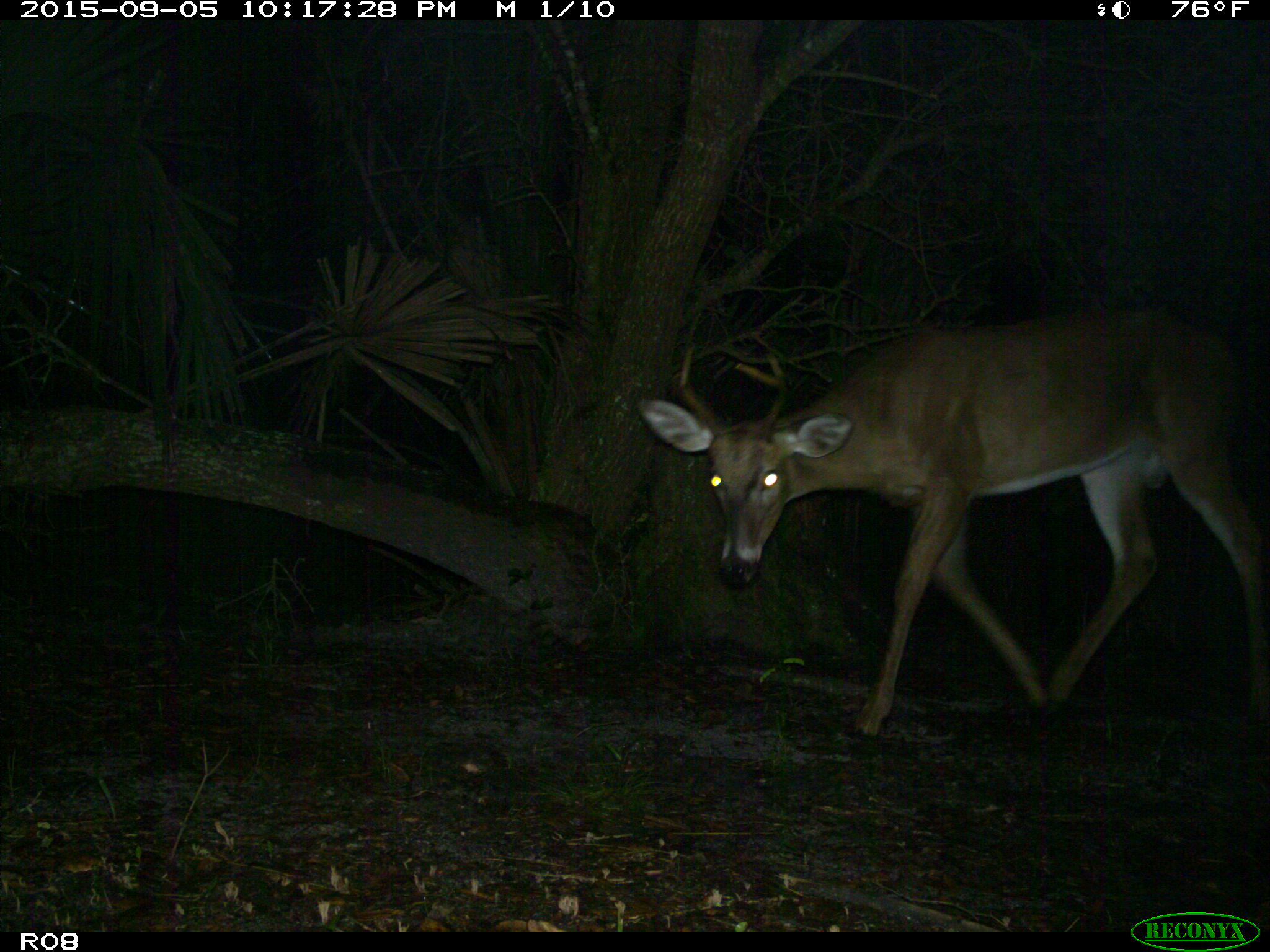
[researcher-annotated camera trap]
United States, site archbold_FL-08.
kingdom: Animalia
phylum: Chordata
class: Mammalia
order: Artiodactyla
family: Cervidae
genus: Odocoileus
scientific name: Odocoileus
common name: deer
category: unidentified deer